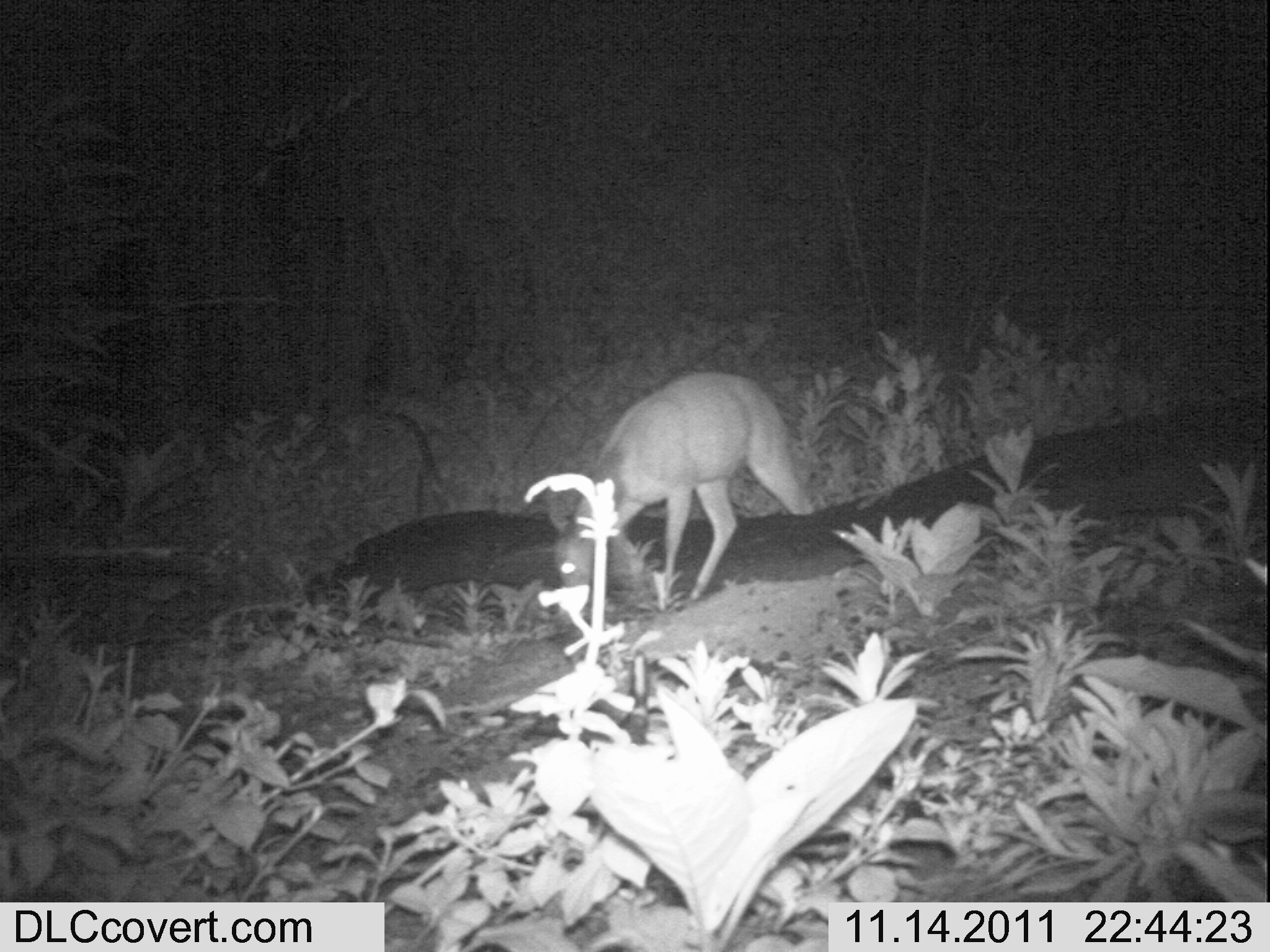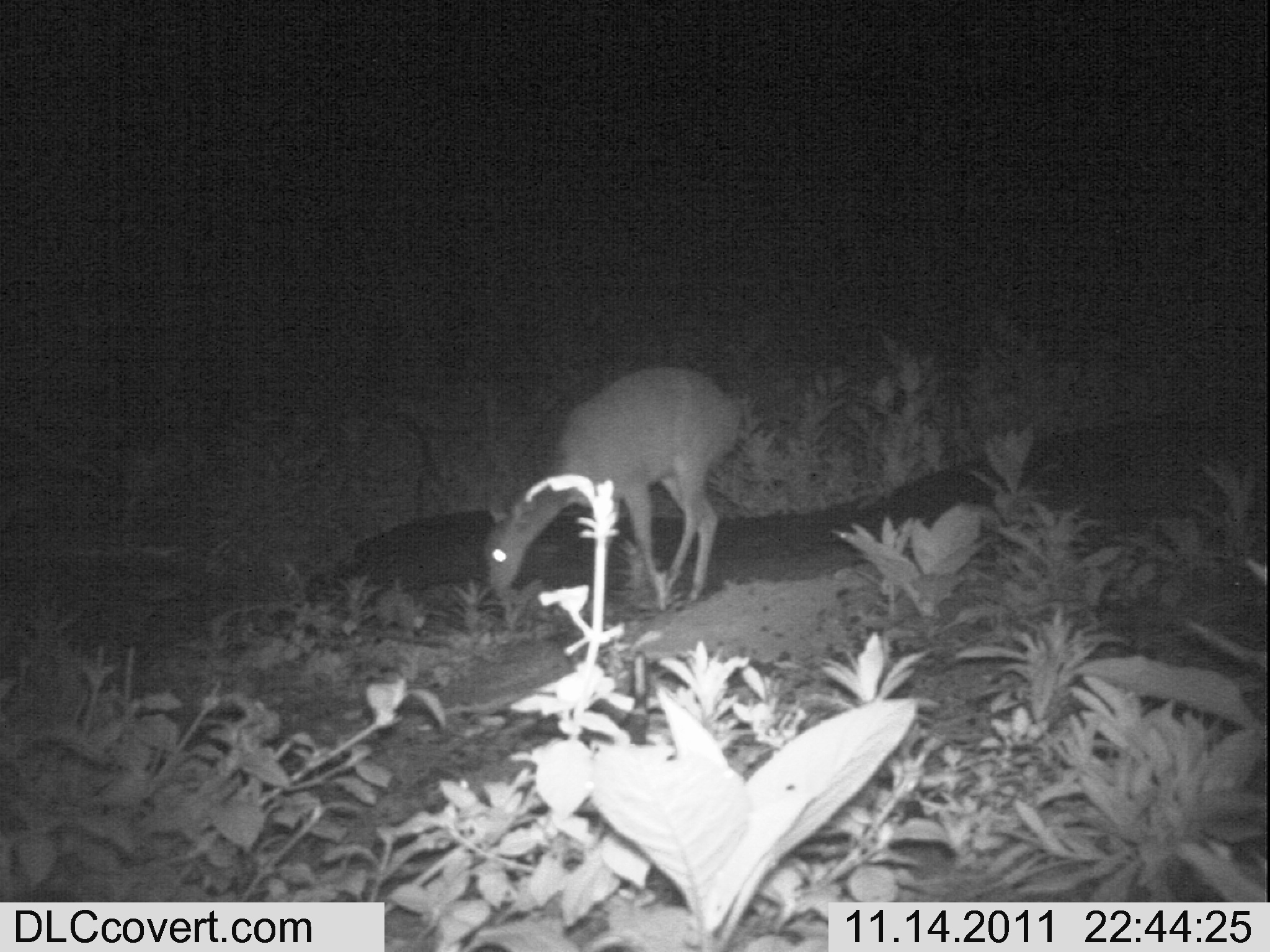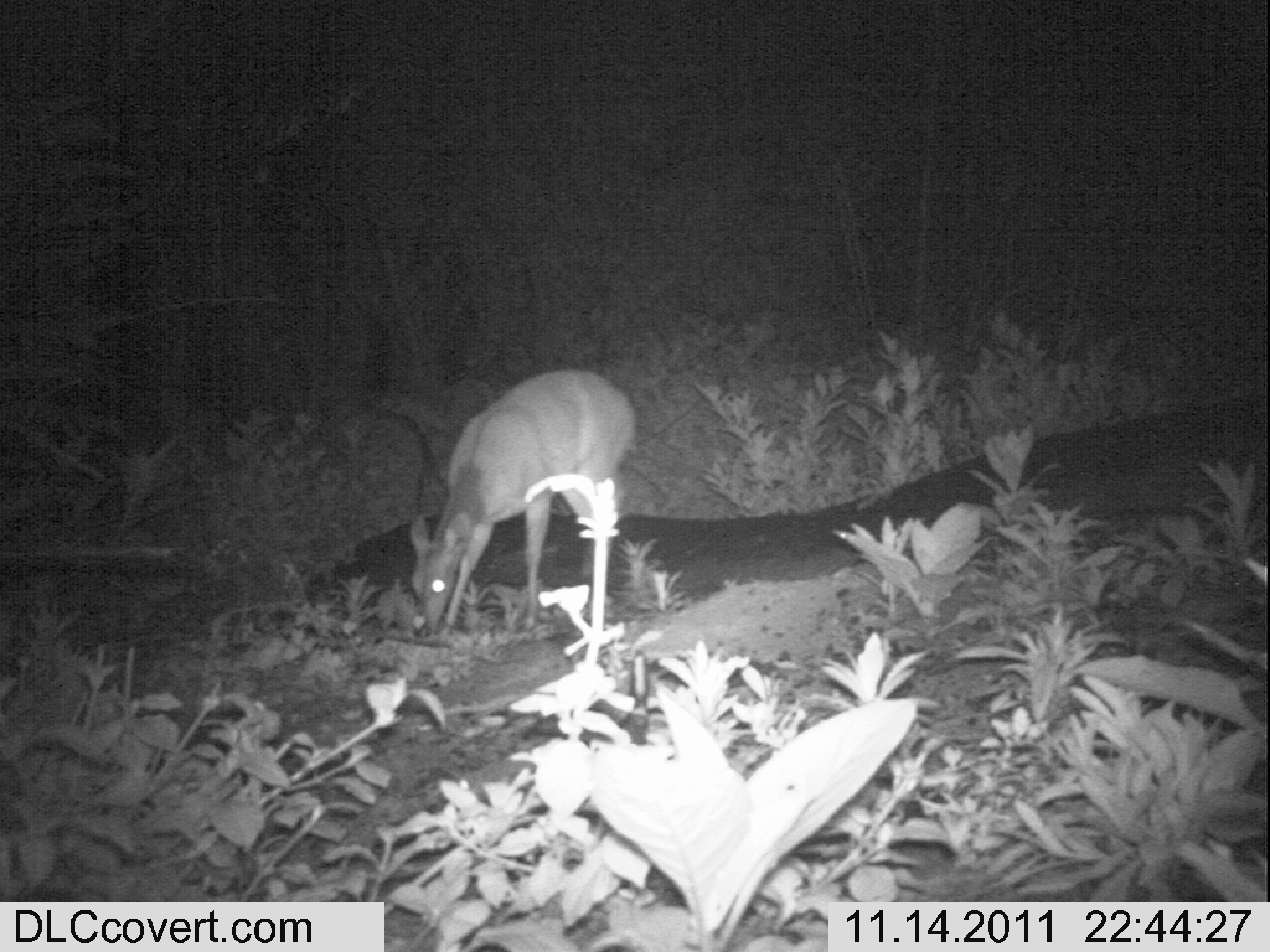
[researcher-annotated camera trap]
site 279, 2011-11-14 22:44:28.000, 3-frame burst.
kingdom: Animalia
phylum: Chordata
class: Mammalia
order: Artiodactyla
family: Bovidae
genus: Tragelaphus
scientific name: Tragelaphus scriptus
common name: bushbuck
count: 1